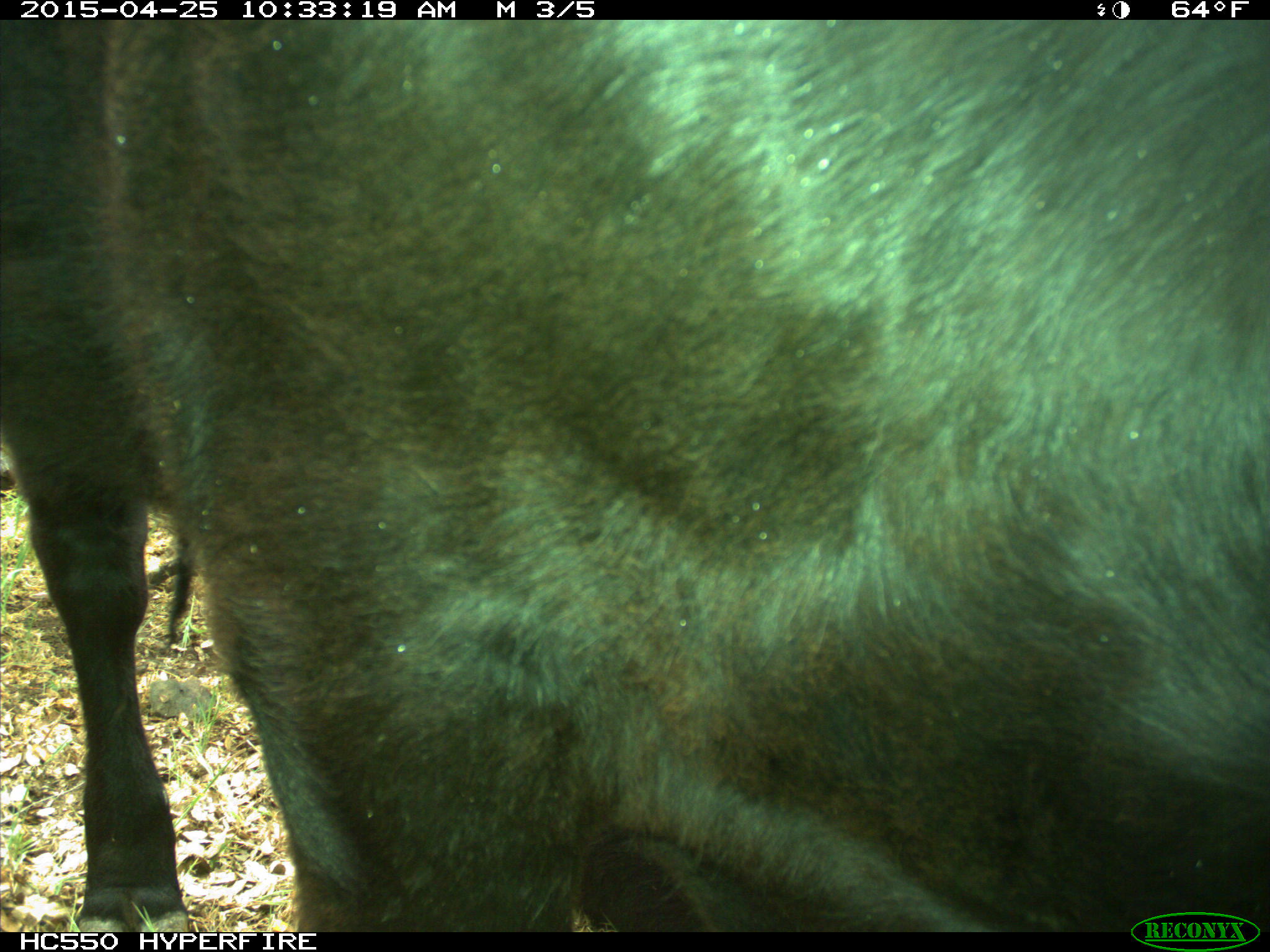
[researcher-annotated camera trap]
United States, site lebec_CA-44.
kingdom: Animalia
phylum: Chordata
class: Mammalia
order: Artiodactyla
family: Suidae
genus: Sus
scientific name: Sus scrofa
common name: wild boar